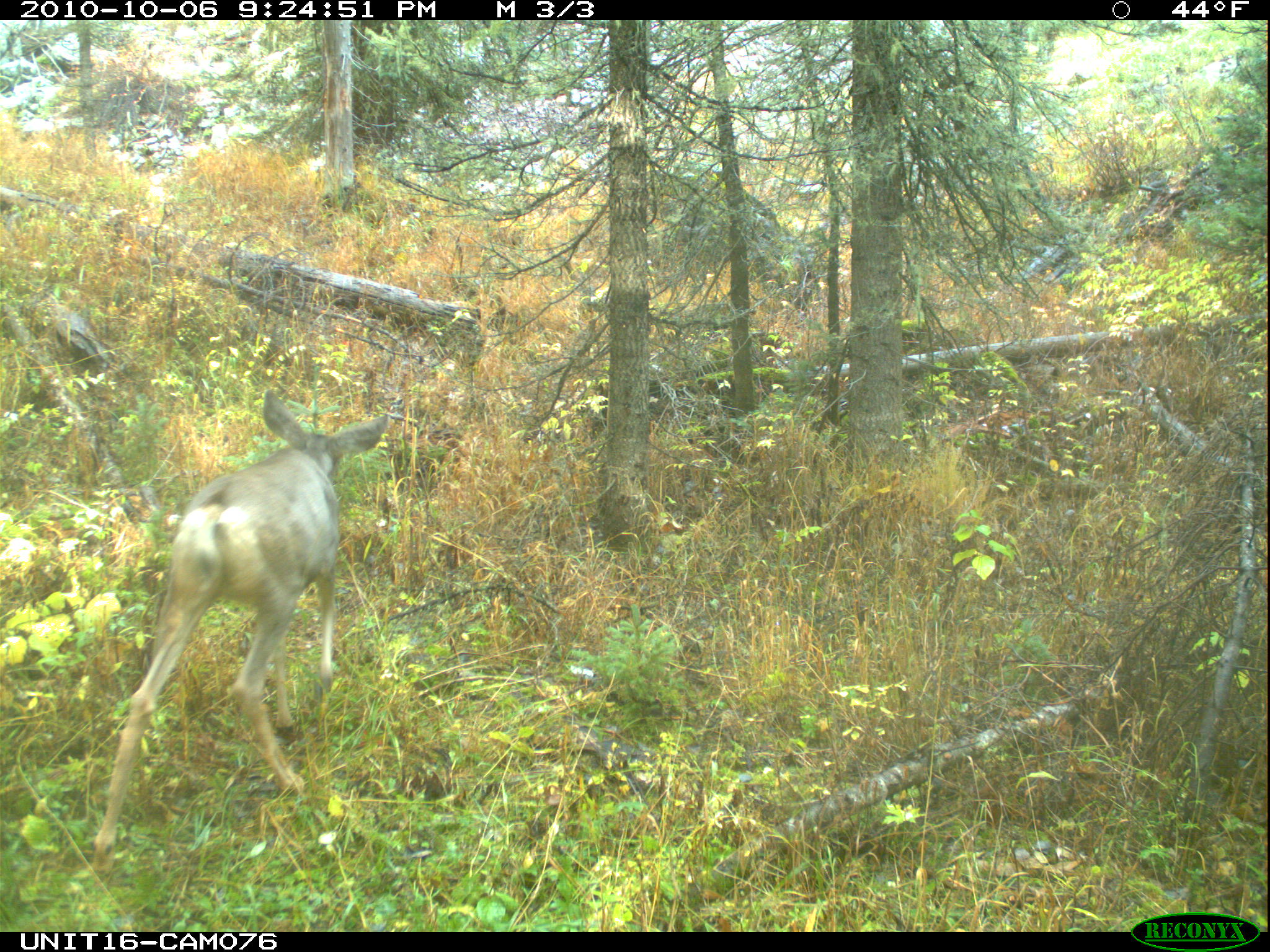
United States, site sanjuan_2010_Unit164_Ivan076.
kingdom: Animalia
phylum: Chordata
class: Mammalia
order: Artiodactyla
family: Cervidae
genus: Odocoileus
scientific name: Odocoileus hemionus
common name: mule deer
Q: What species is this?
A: Odocoileus hemionus (mule deer).